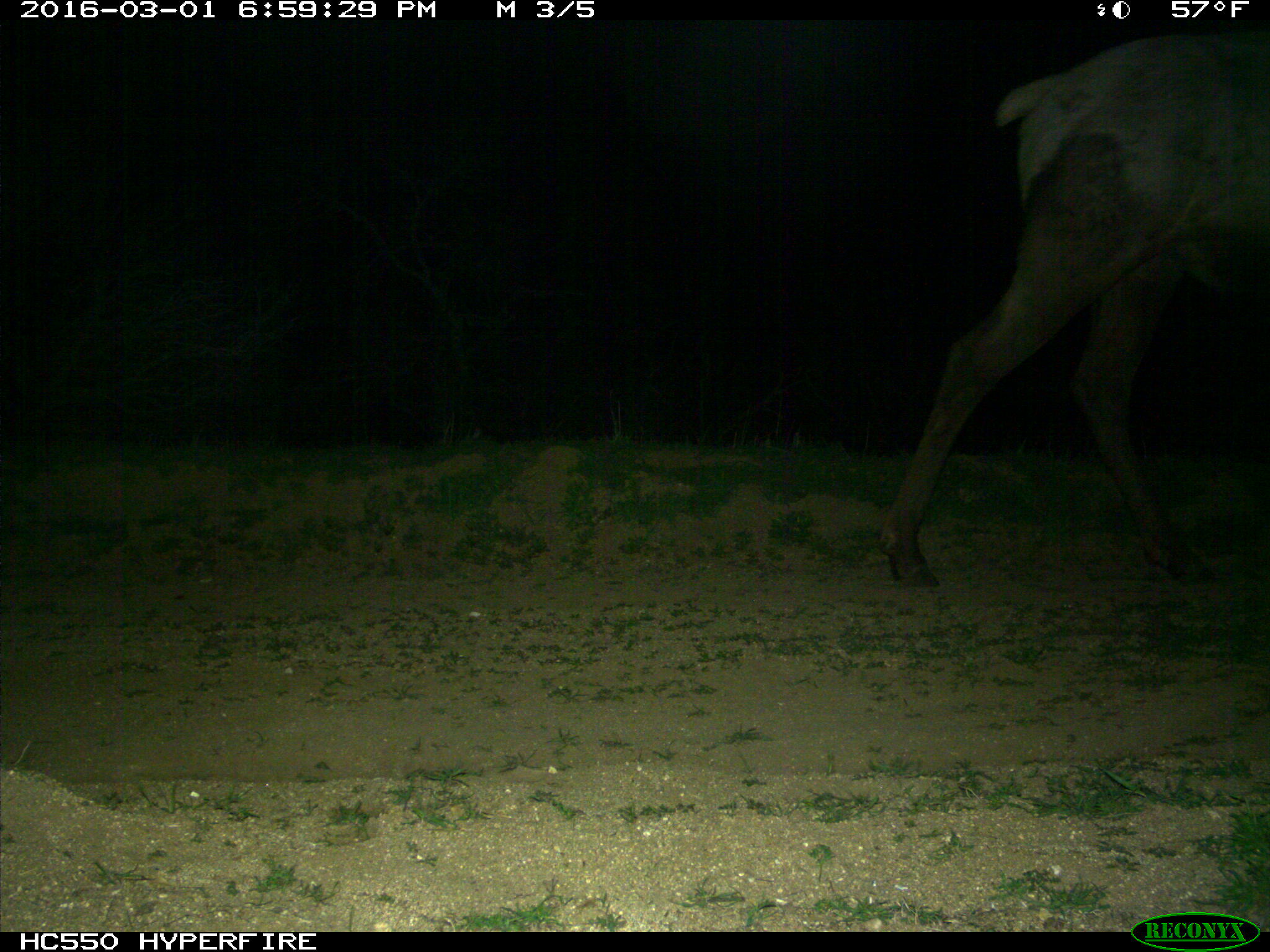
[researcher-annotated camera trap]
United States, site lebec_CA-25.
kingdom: Animalia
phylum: Chordata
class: Mammalia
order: Artiodactyla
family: Cervidae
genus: Cervus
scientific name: Cervus canadensis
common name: elk